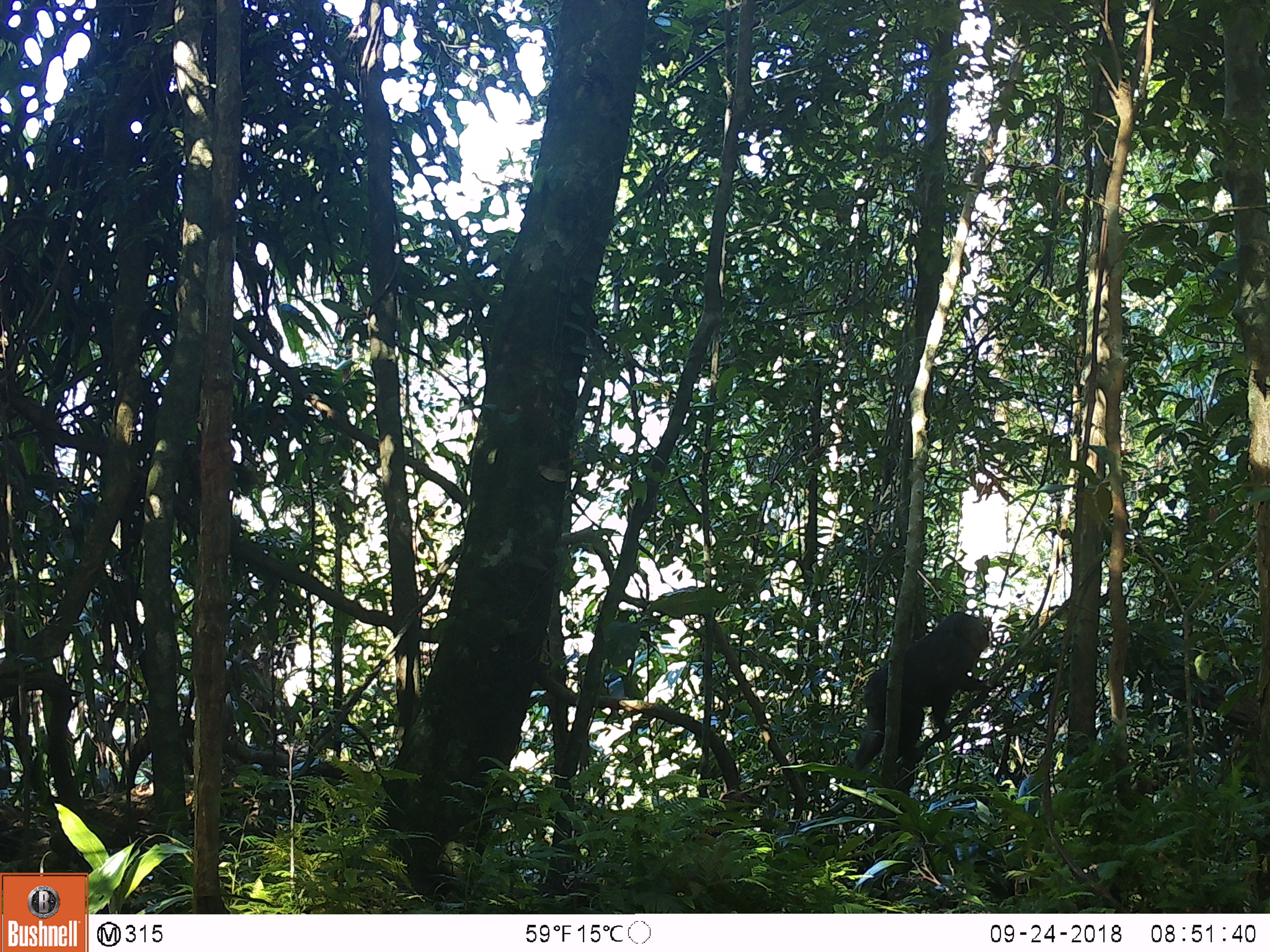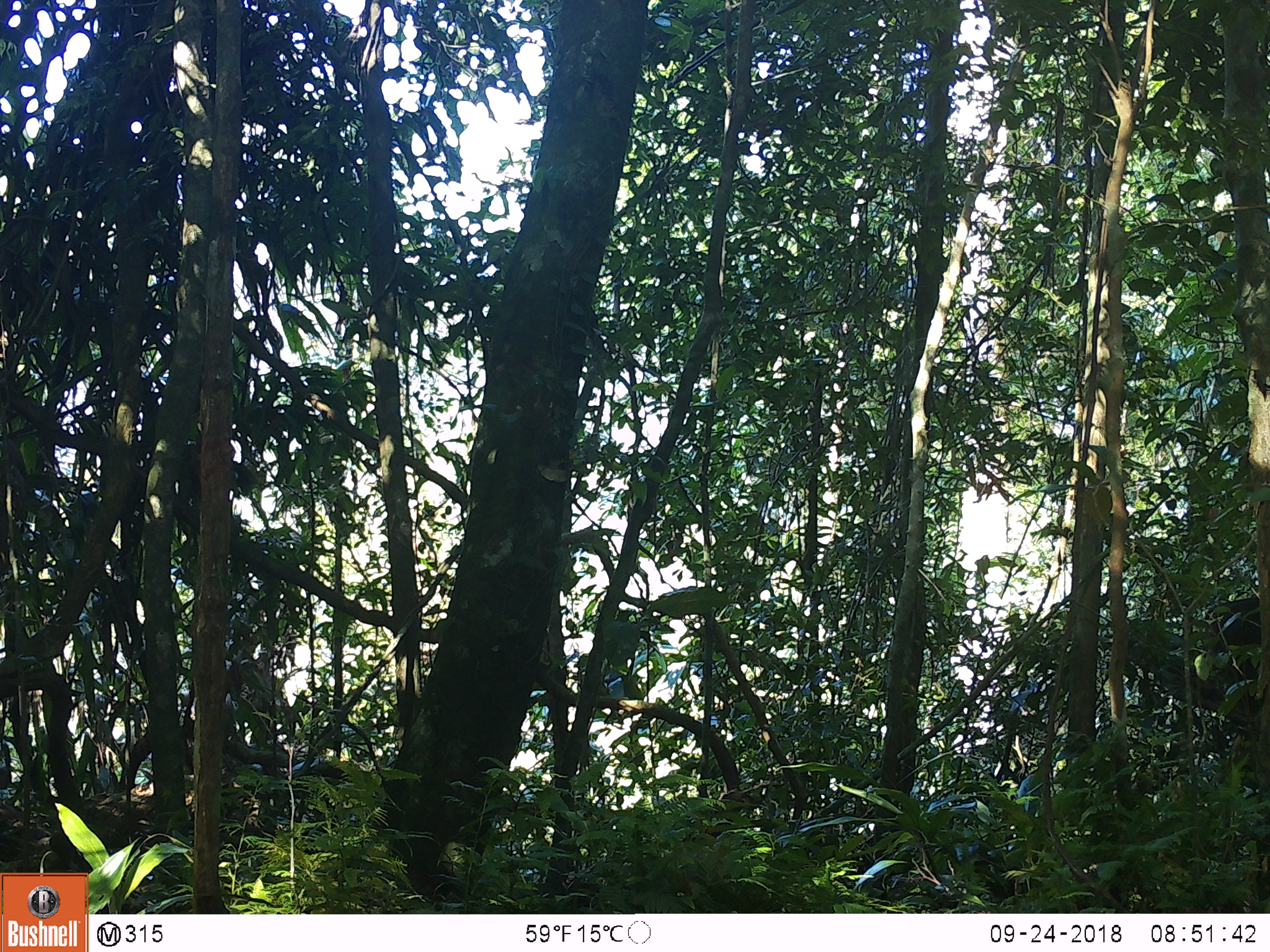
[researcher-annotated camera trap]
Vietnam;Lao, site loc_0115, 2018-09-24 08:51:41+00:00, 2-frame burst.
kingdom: Animalia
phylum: Chordata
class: Mammalia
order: Primates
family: Cercopithecidae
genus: Macaca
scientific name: Macaca arctoides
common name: stump-tailed macaque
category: stump tailed macaque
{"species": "stump tailed macaque (stump-tailed macaque) (Macaca arctoides)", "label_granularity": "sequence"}